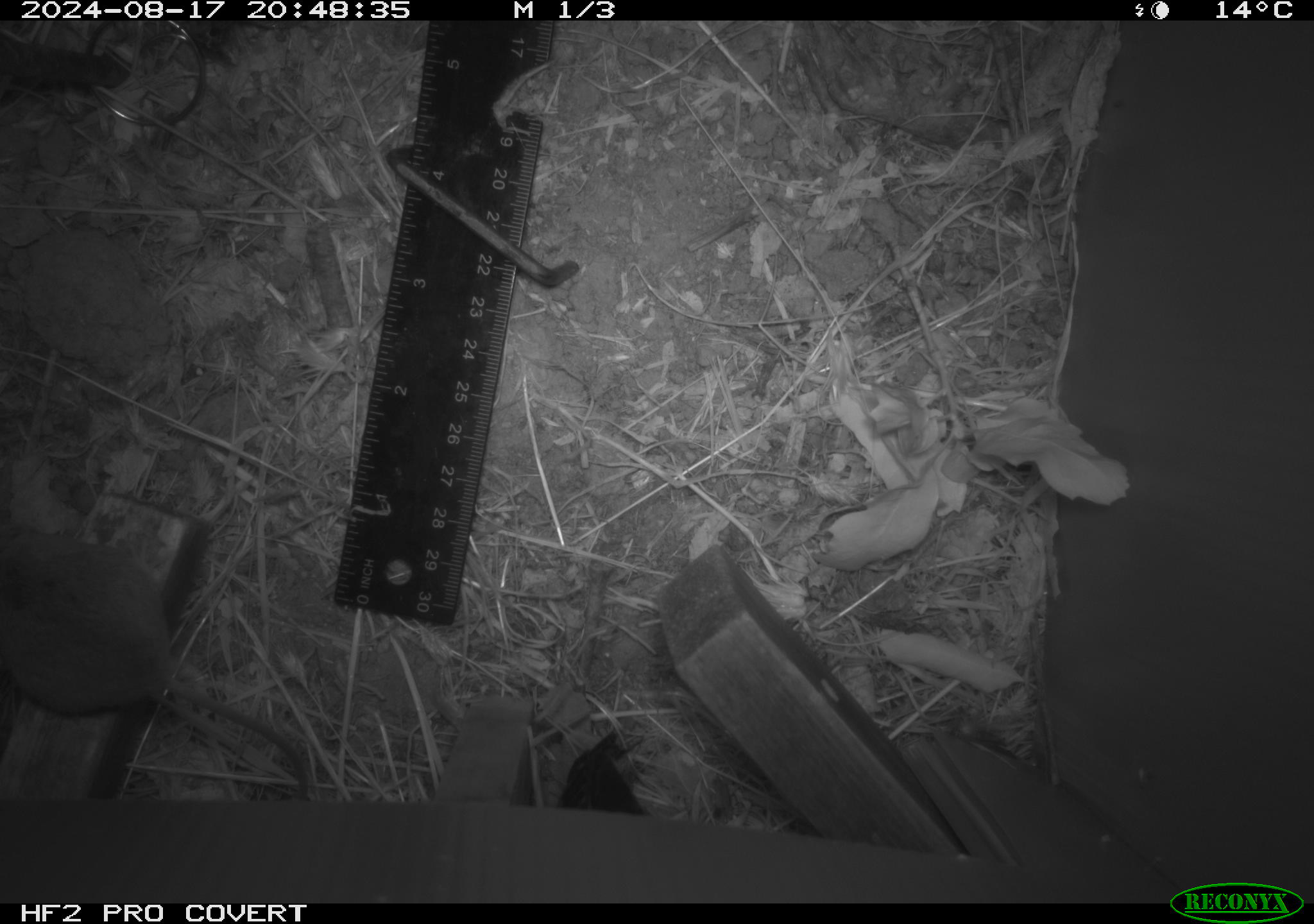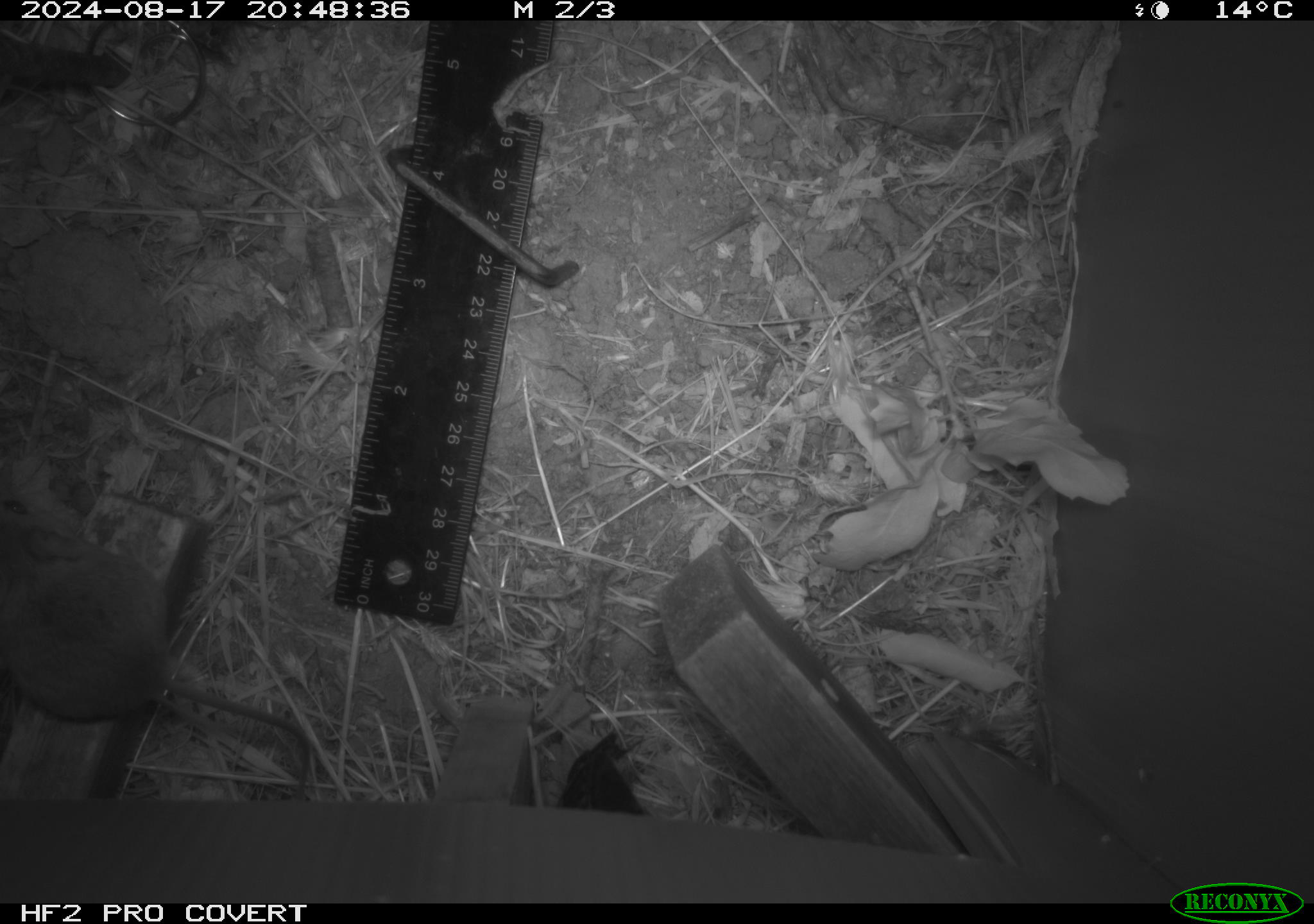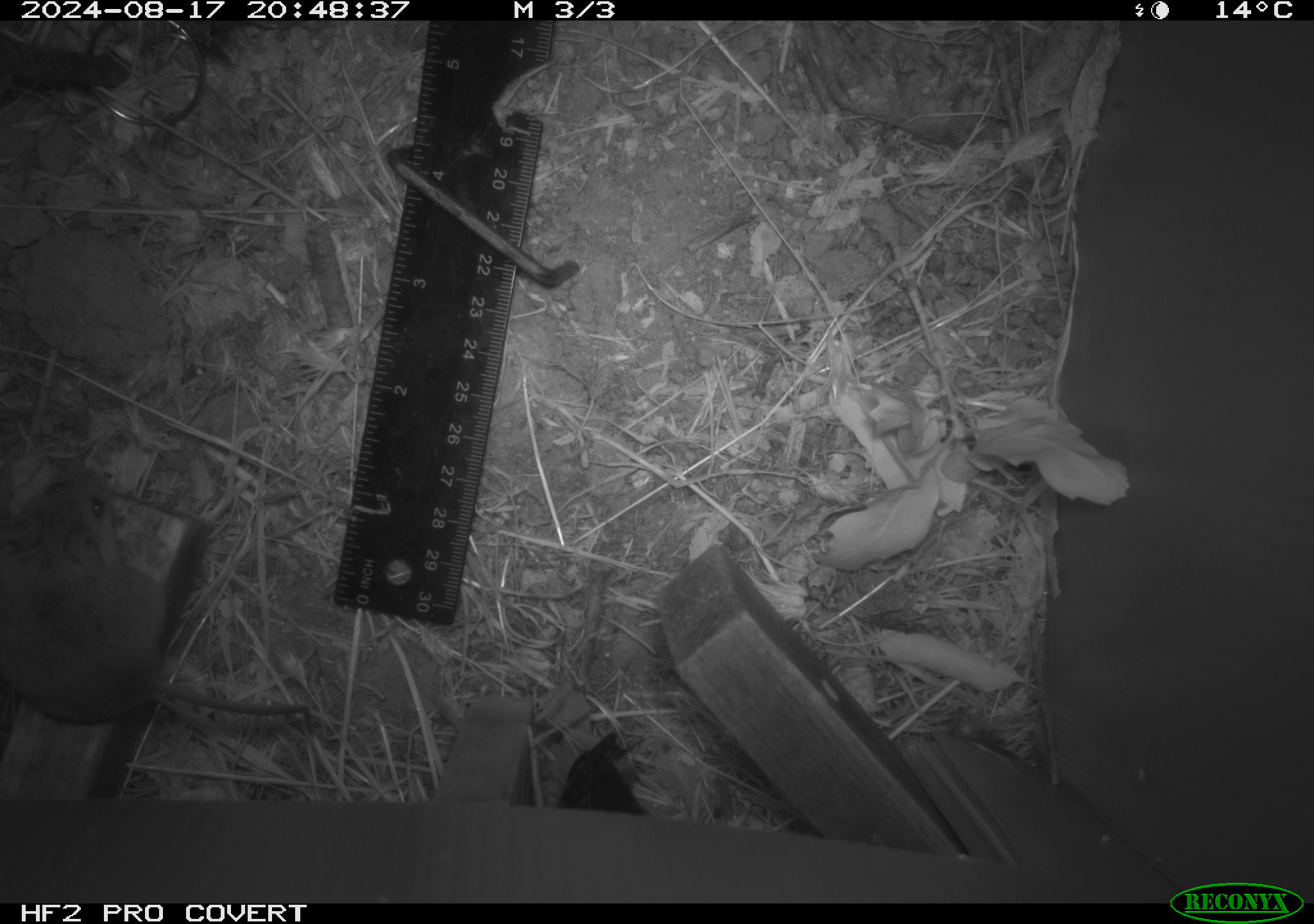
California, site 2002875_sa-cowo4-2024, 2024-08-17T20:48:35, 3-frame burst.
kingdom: Animalia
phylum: Chordata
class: Mammalia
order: Rodentia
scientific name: Rodentia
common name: mouse species